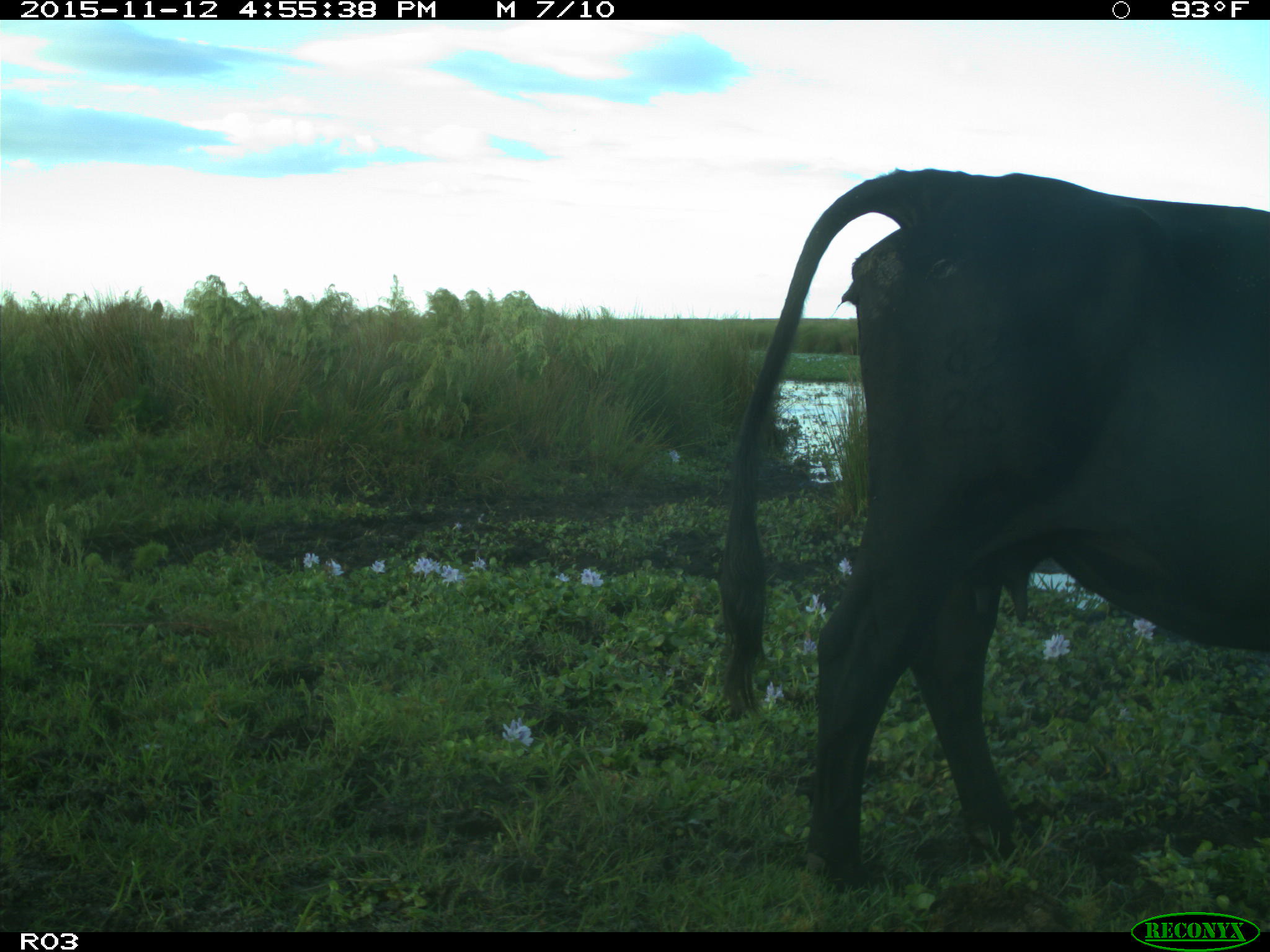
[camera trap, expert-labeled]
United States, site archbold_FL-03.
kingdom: Animalia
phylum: Chordata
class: Mammalia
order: Artiodactyla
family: Bovidae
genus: Bos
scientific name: Bos taurus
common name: domestic cow